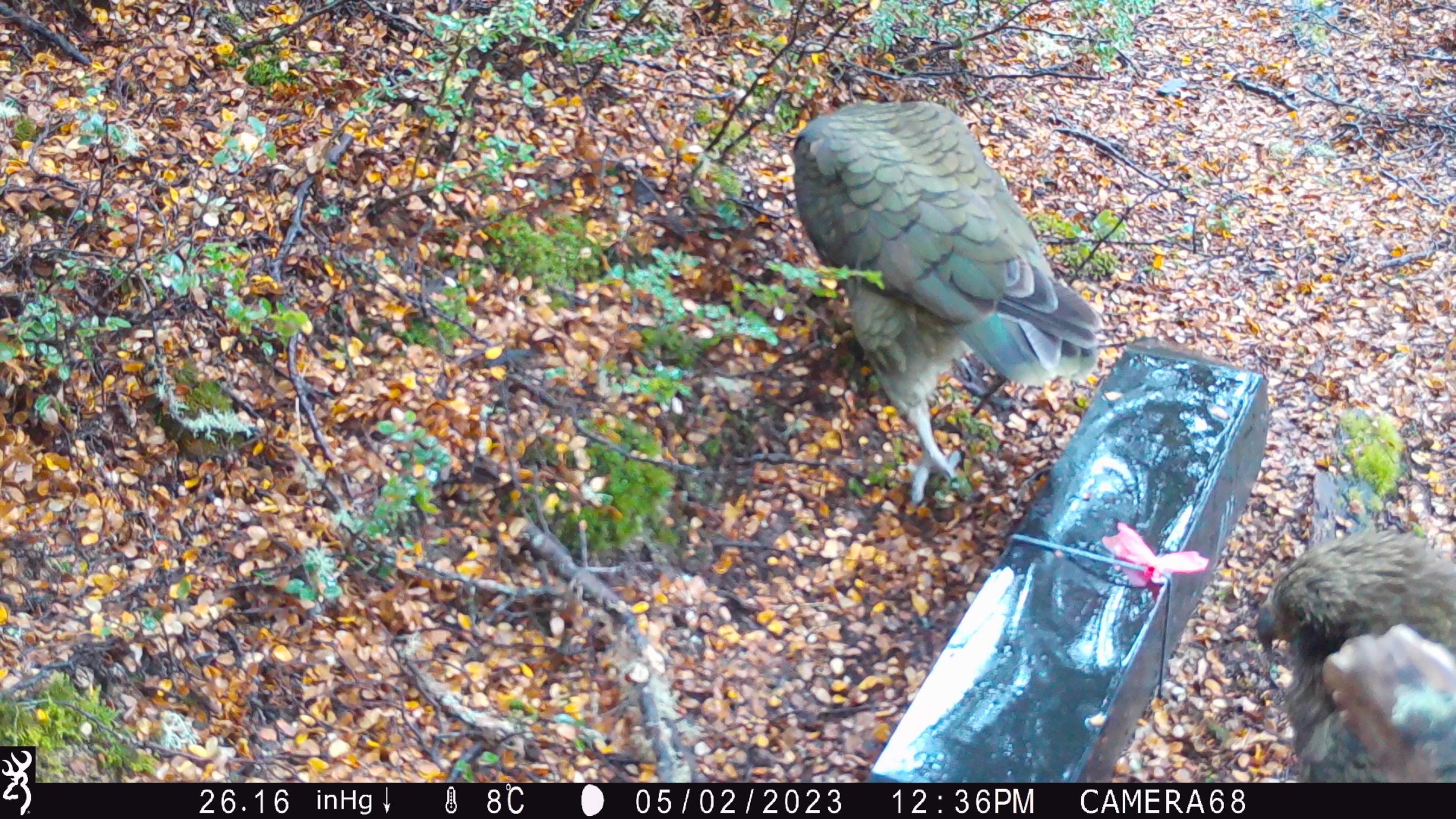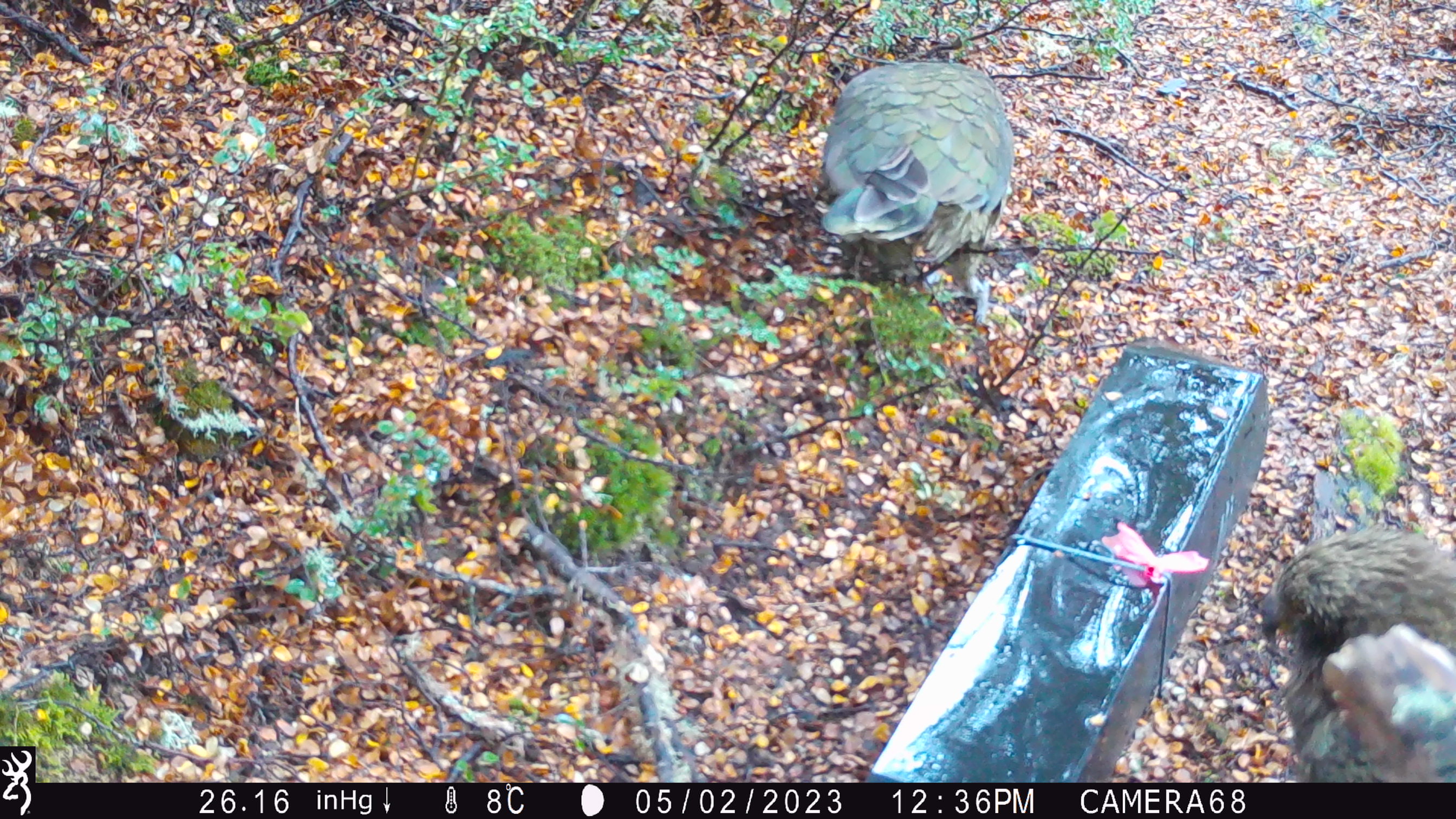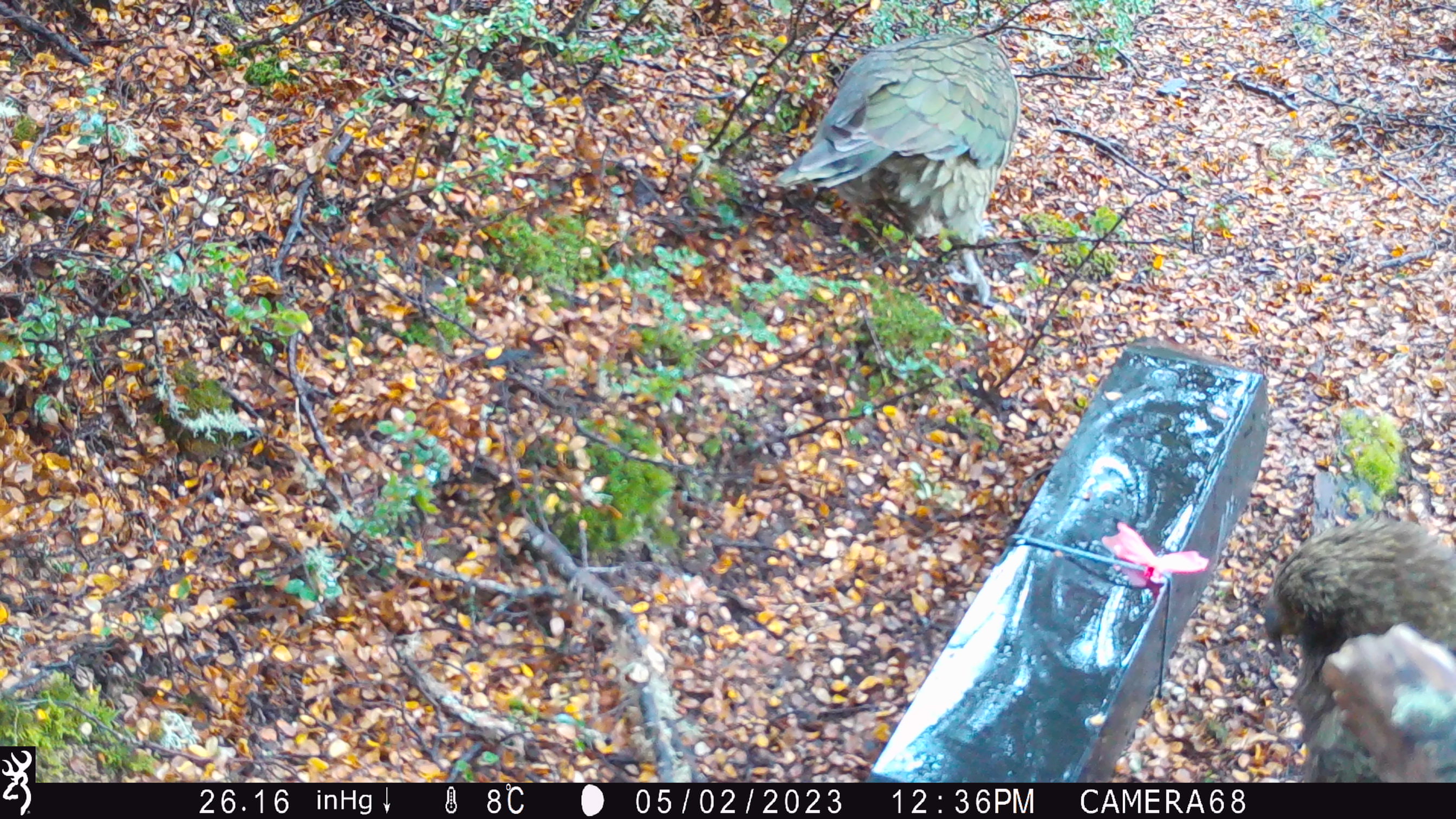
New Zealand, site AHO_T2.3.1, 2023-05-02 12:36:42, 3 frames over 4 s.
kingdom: Animalia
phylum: Chordata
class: Aves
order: Psittaciformes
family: Strigopidae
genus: Nestor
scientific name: Nestor notabilis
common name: kea